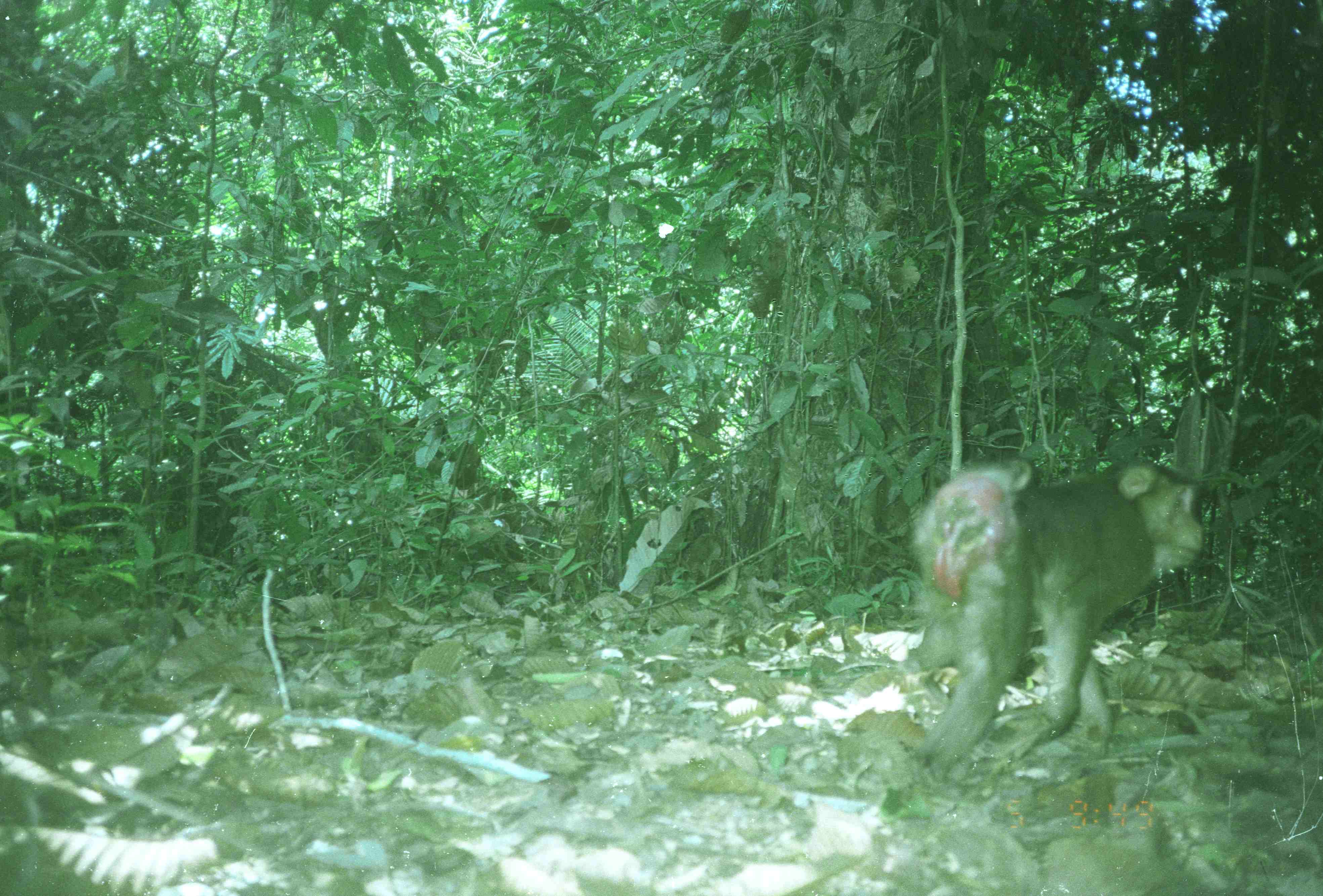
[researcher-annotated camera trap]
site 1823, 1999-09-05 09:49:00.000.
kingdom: Animalia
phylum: Chordata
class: Mammalia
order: Primates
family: Cercopithecidae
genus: Macaca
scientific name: Macaca nemestrina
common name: southern pig-tailed macaque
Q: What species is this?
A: Macaca nemestrina (southern pig-tailed macaque).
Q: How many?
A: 1.